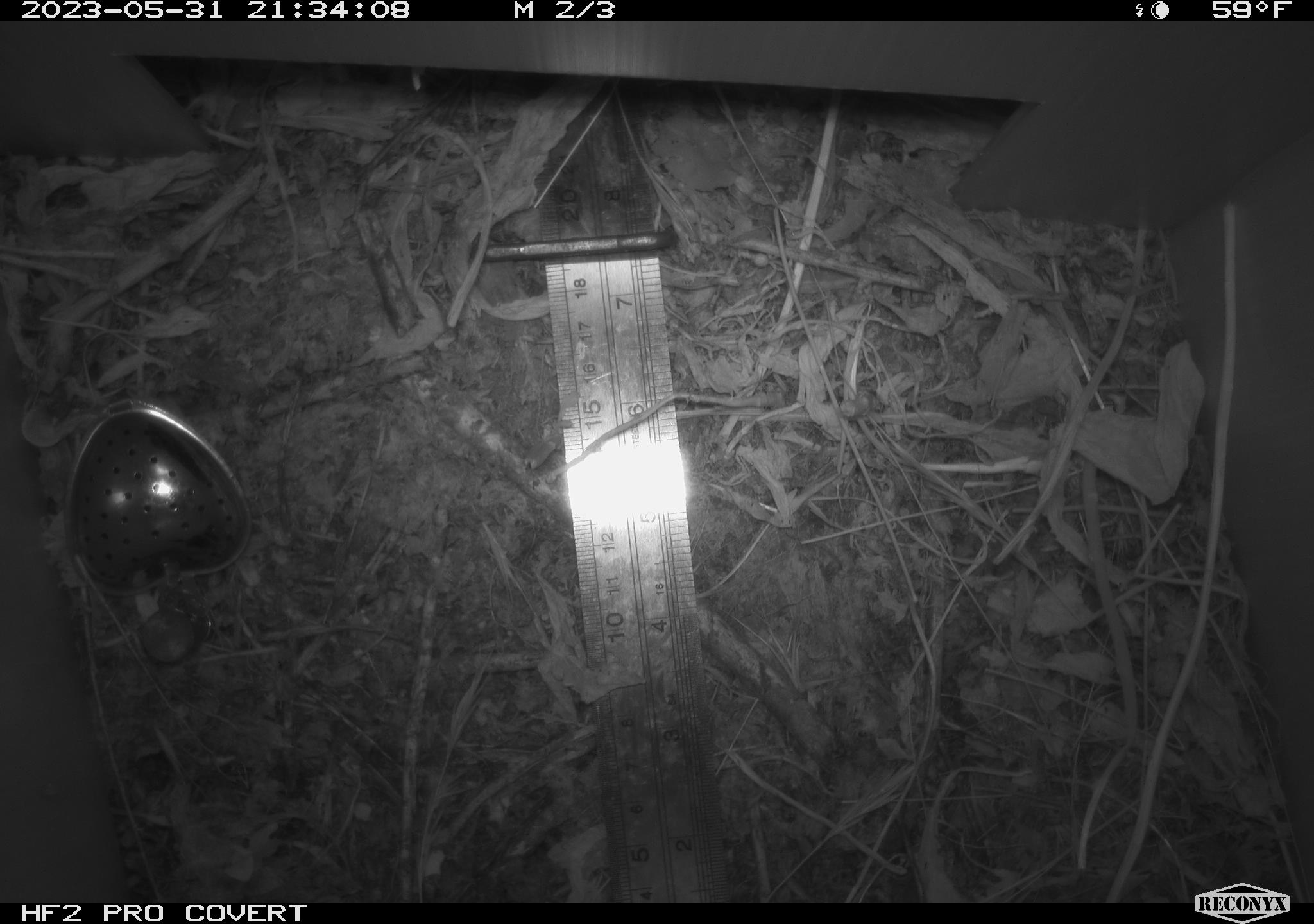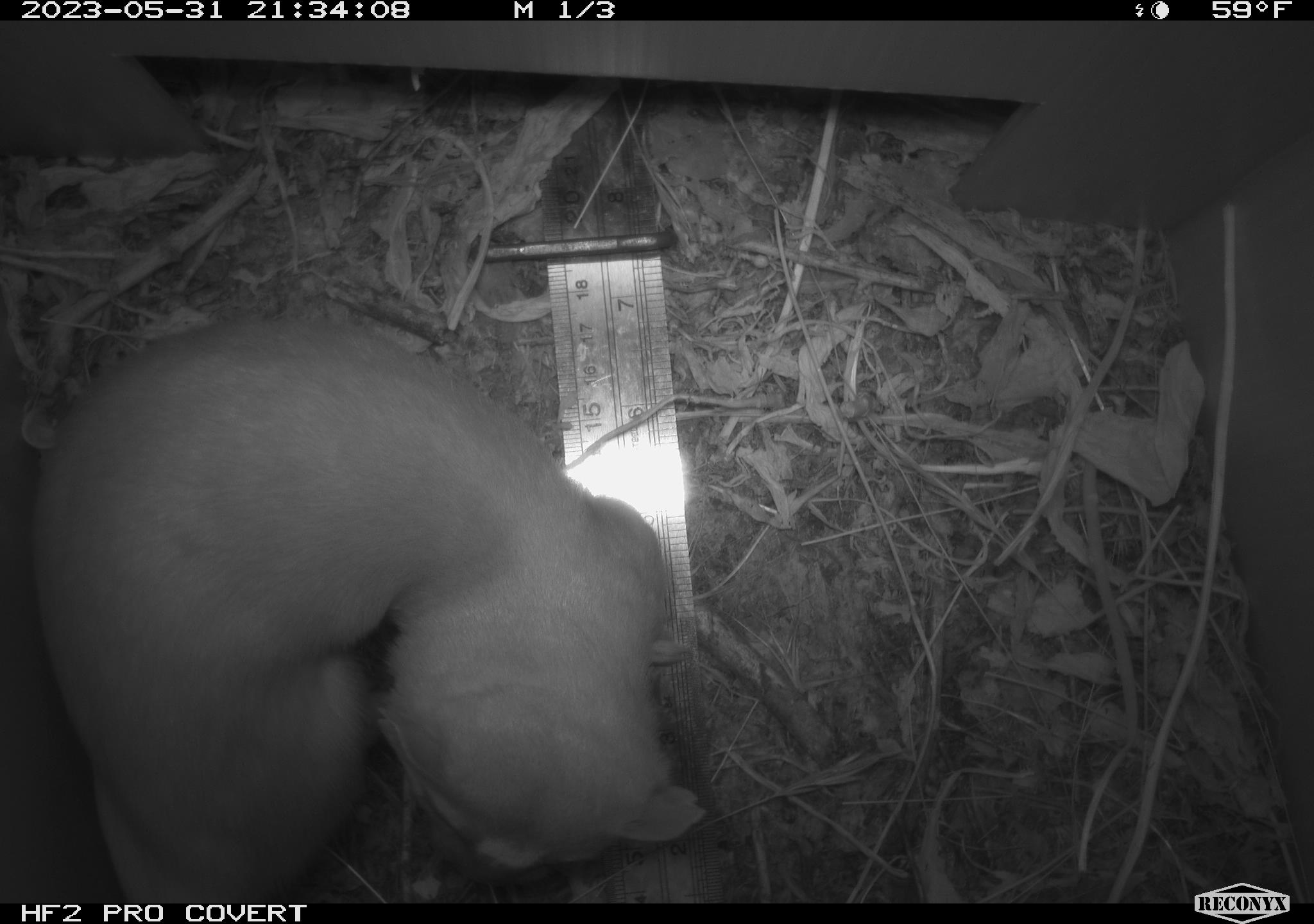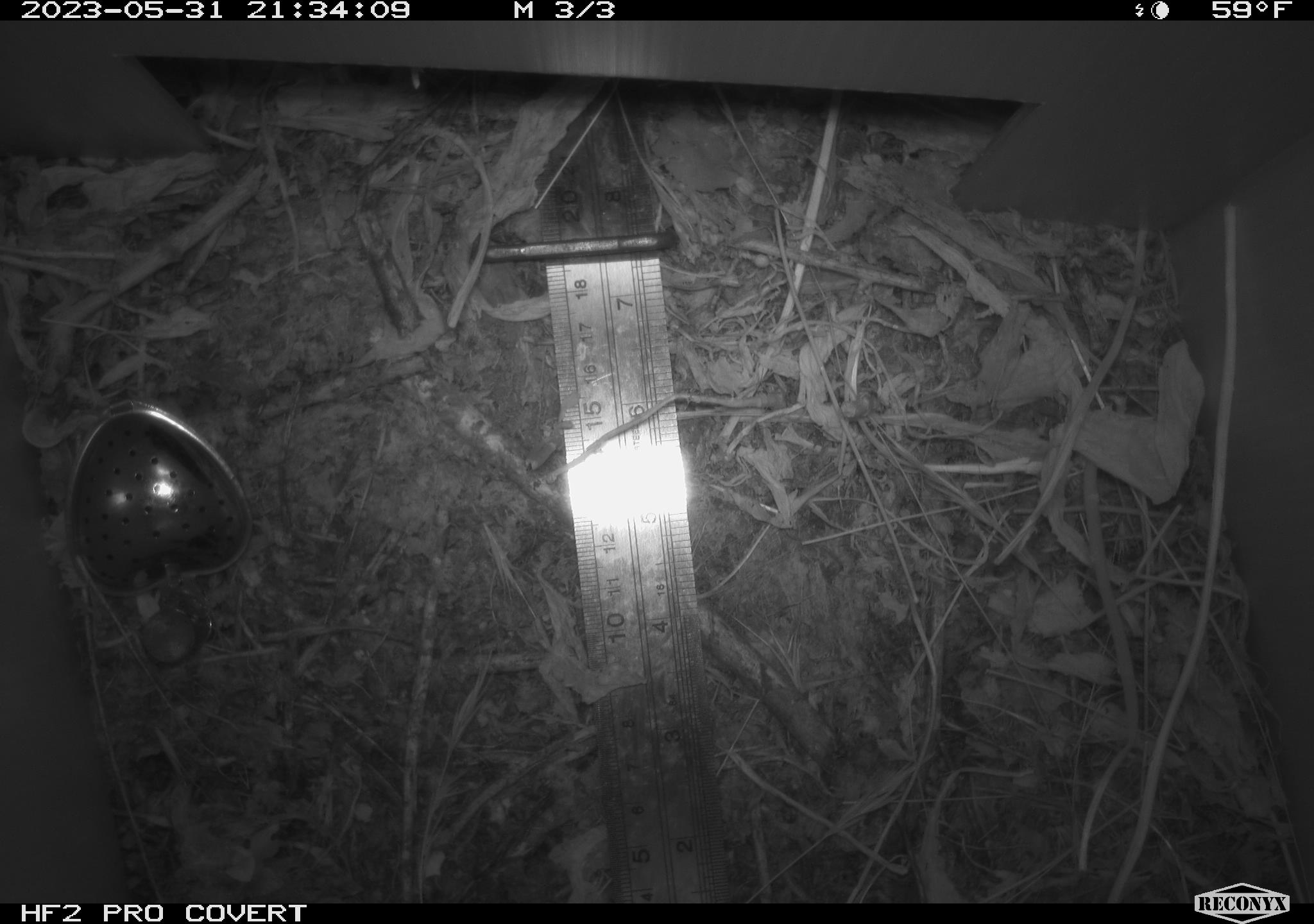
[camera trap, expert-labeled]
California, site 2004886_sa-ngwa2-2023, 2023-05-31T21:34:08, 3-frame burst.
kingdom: Animalia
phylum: Chordata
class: Mammalia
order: Carnivora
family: Mustelidae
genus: Neogale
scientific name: Neogale frenata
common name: long-tailed weasel